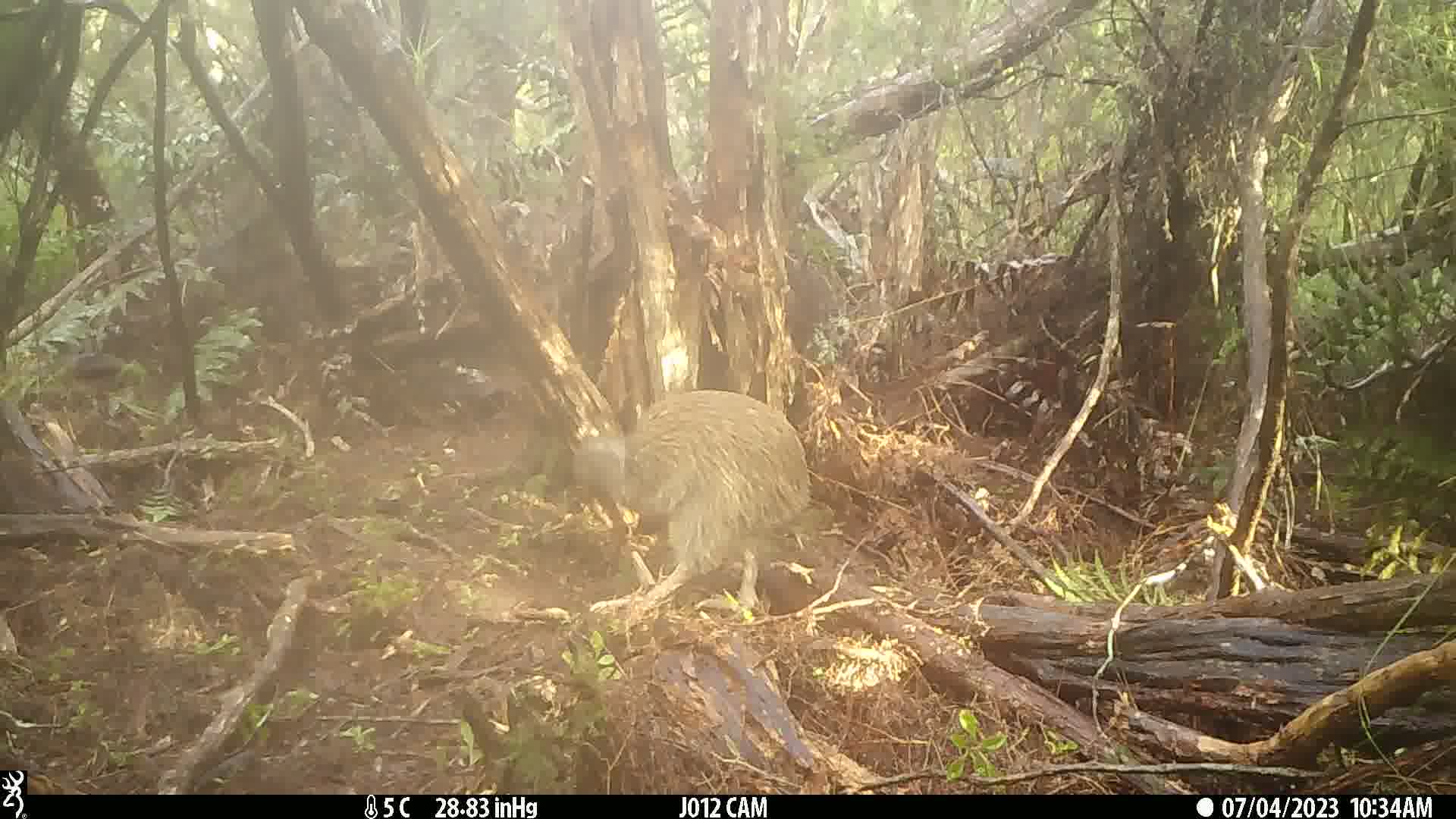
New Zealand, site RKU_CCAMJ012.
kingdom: Animalia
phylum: Chordata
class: Aves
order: Apterygiformes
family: Apterygidae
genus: Apteryx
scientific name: Apteryx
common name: kiwi